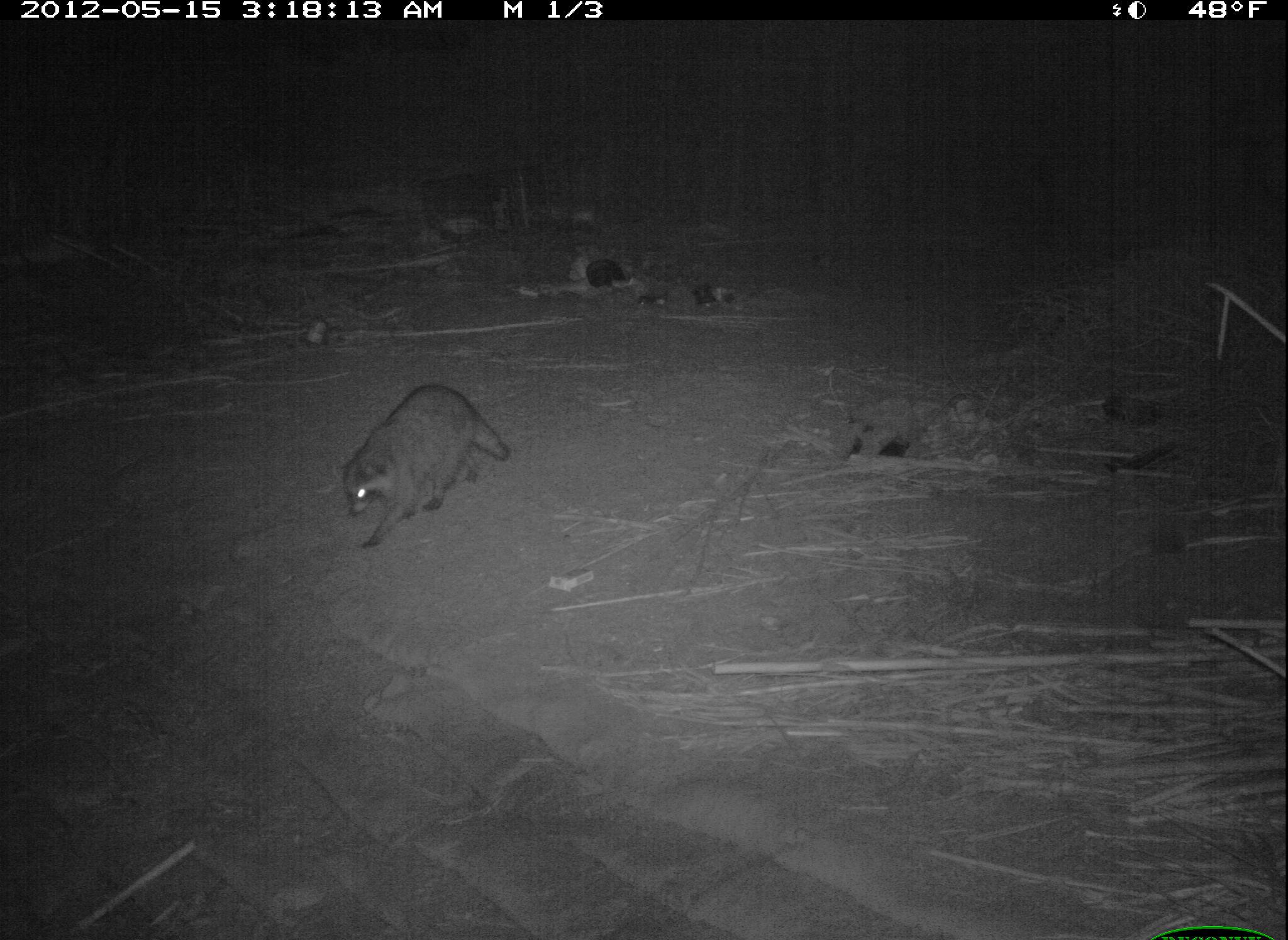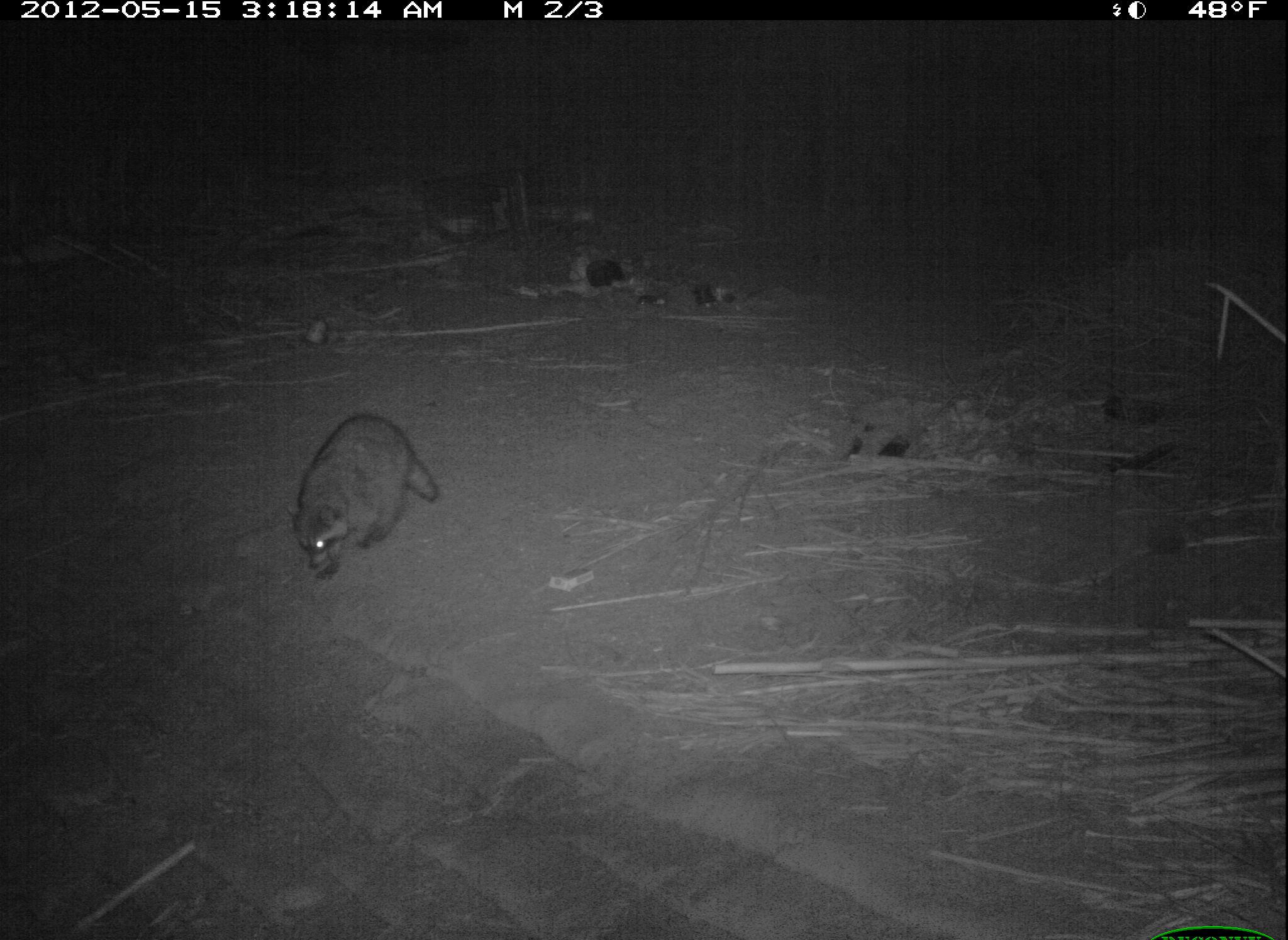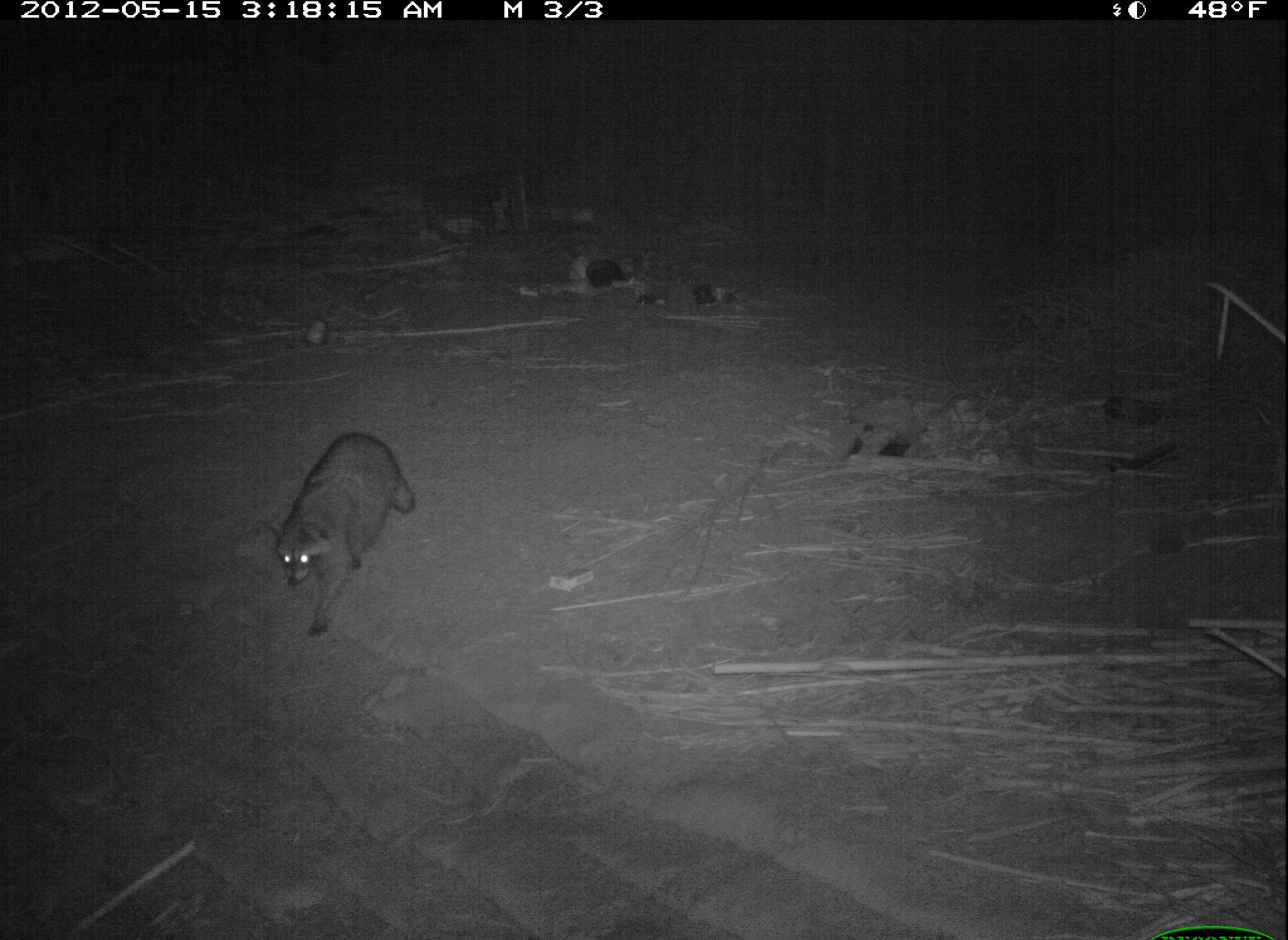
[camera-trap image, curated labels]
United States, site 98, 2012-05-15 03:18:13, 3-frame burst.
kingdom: Animalia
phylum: Chordata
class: Mammalia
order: Carnivora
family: Procyonidae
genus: Procyon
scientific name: Procyon lotor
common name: raccoon